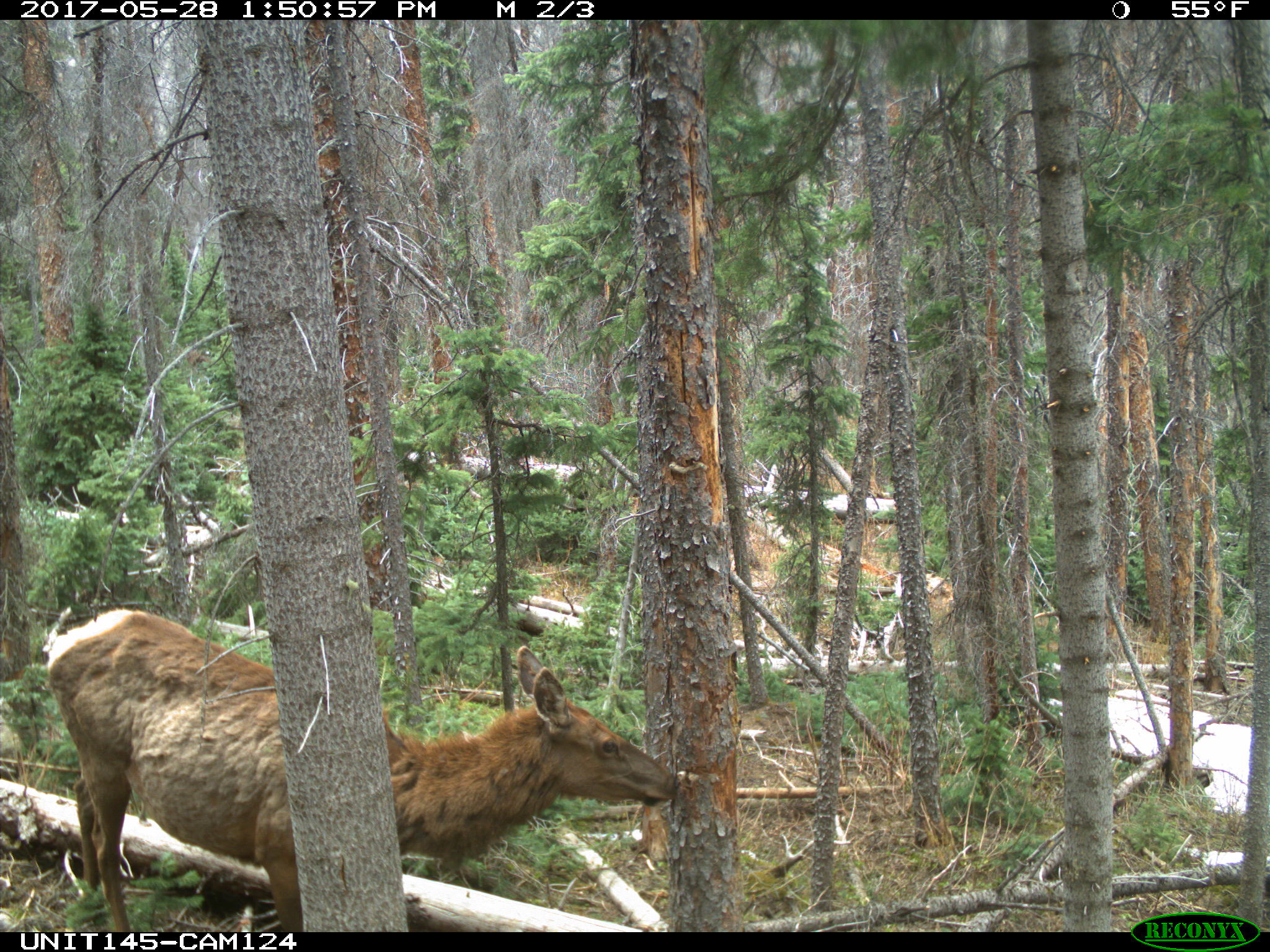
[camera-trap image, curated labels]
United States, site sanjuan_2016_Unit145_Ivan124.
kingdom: Animalia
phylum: Chordata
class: Mammalia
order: Artiodactyla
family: Cervidae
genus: Cervus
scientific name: Cervus elaphus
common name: red deer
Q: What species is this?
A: Cervus elaphus (red deer).